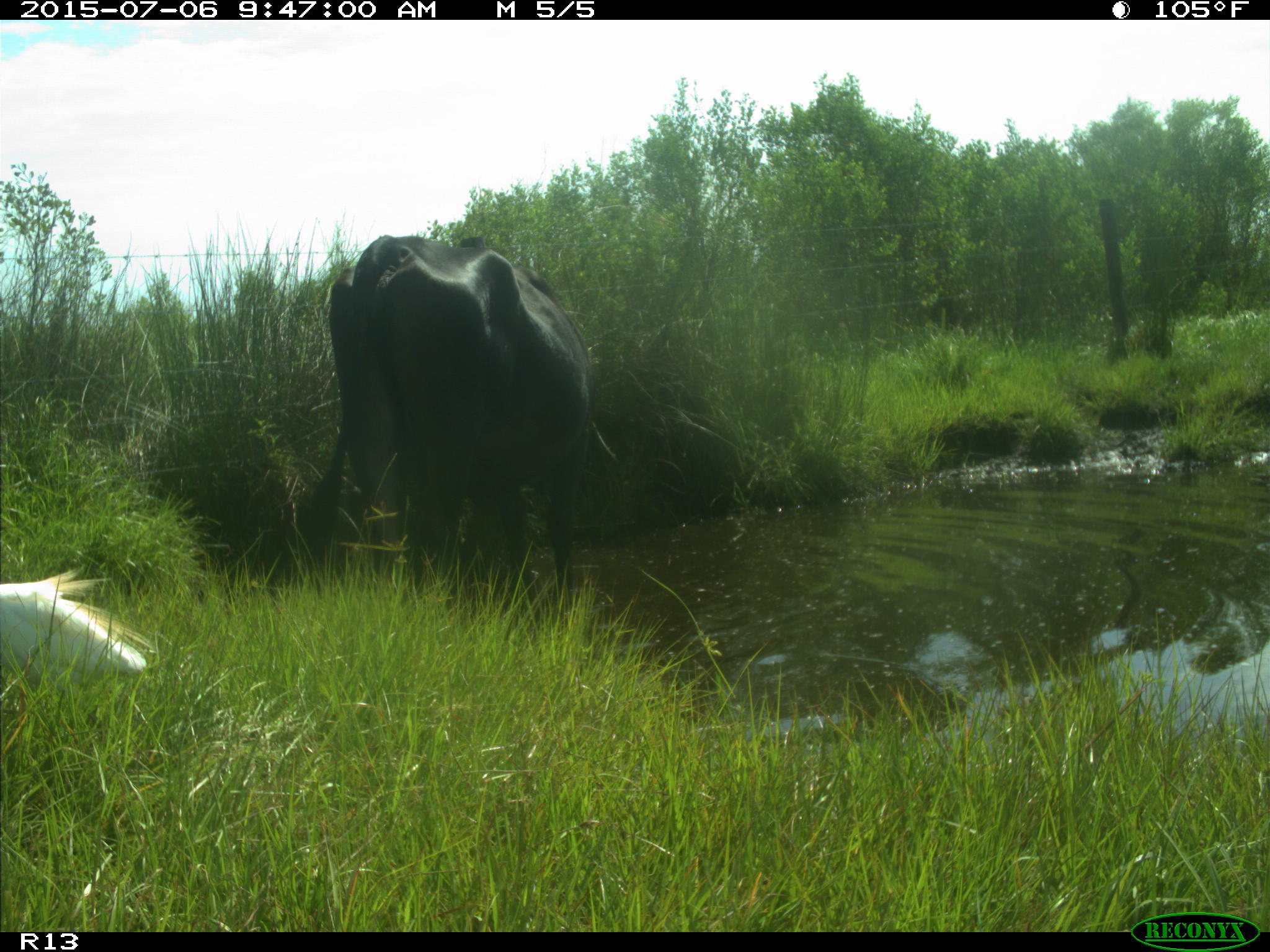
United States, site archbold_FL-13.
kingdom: Animalia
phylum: Chordata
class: Mammalia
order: Artiodactyla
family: Bovidae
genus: Bos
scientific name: Bos taurus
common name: domestic cow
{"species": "Bos taurus (domestic cow)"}